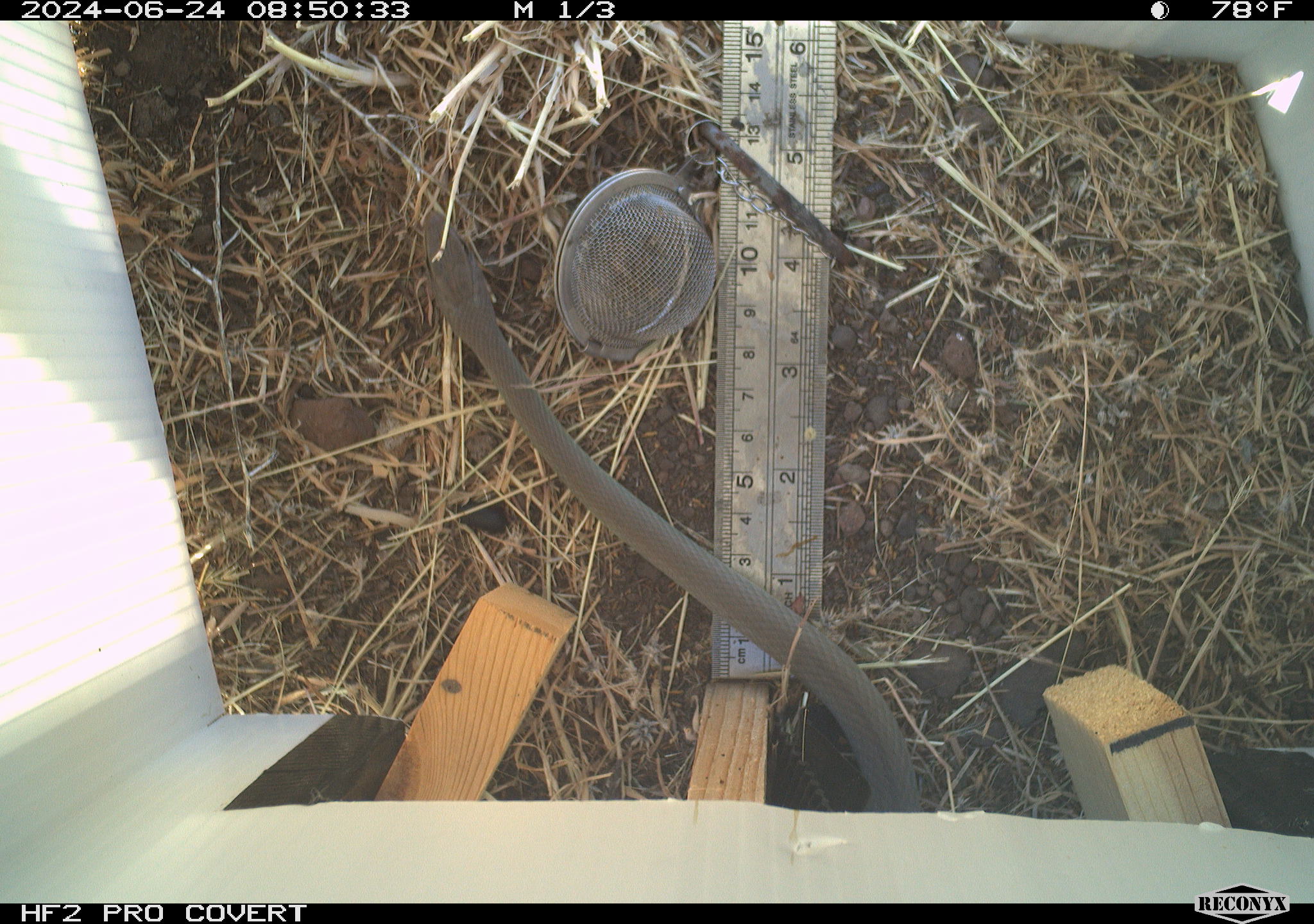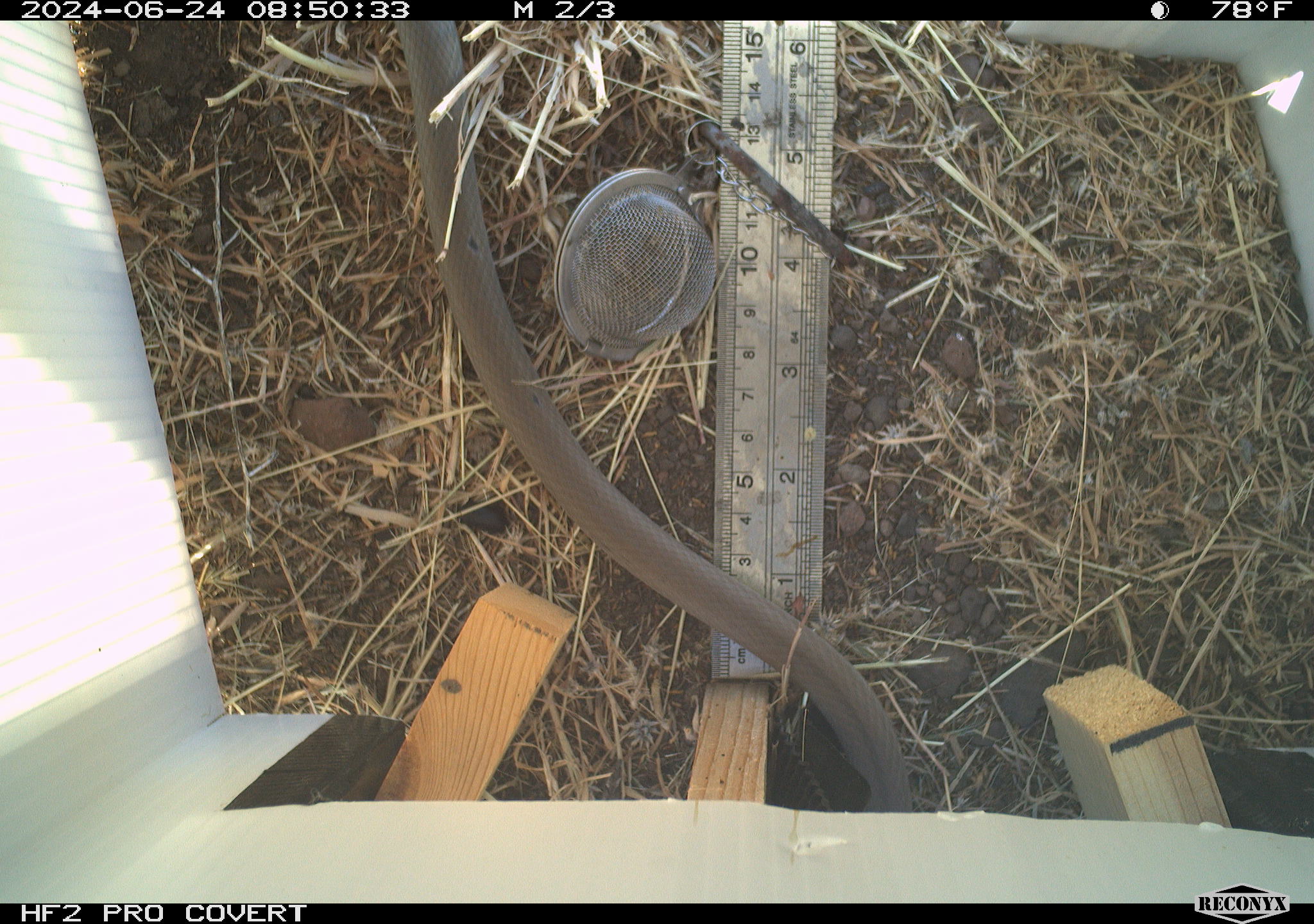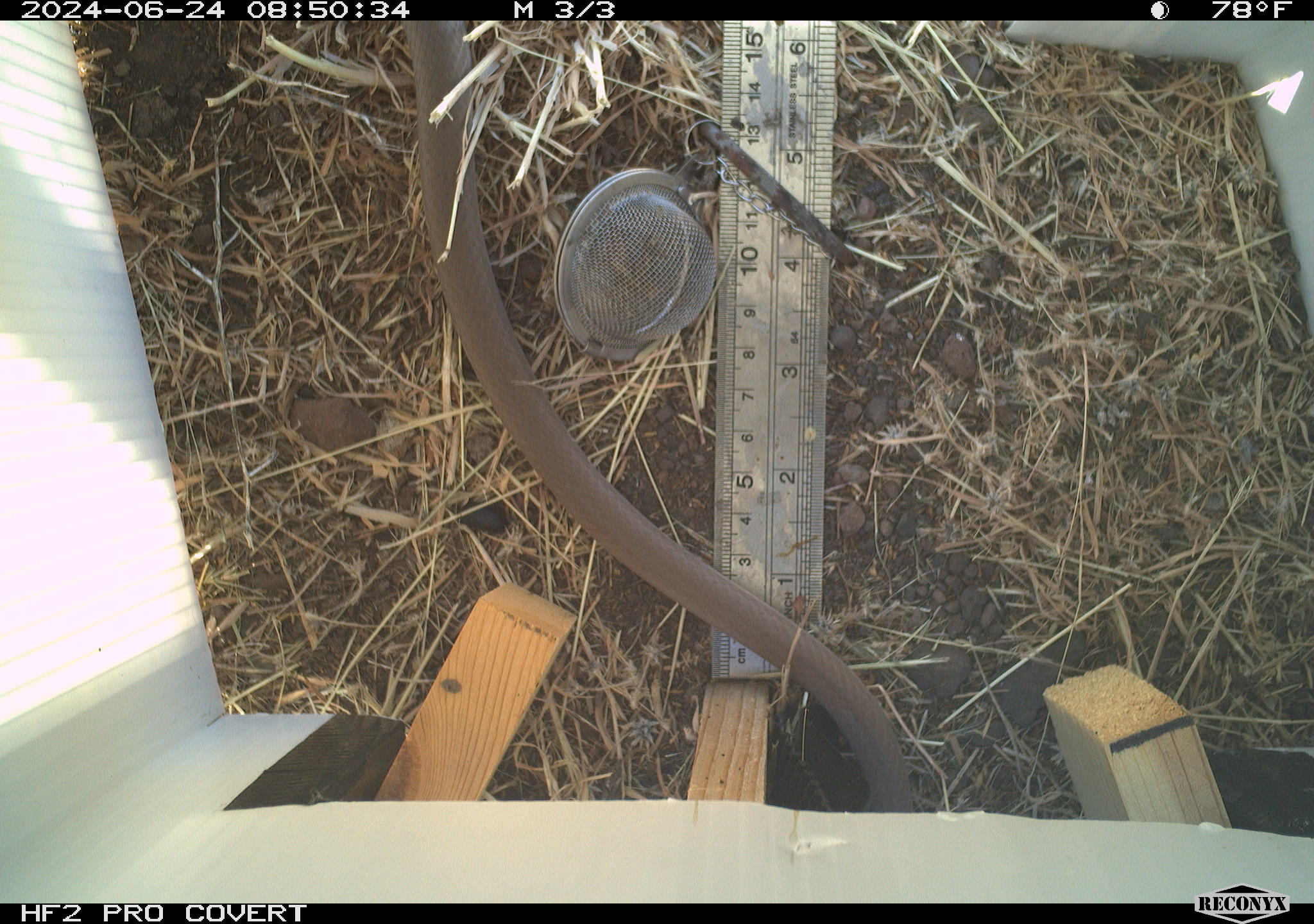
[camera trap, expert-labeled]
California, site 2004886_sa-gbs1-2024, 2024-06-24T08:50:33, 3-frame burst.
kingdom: Animalia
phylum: Chordata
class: Reptilia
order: Squamata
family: Colubridae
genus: Coluber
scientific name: Coluber constrictor mormon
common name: western yellow-bellied racer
Western yellow-bellied racer (Coluber constrictor mormon).